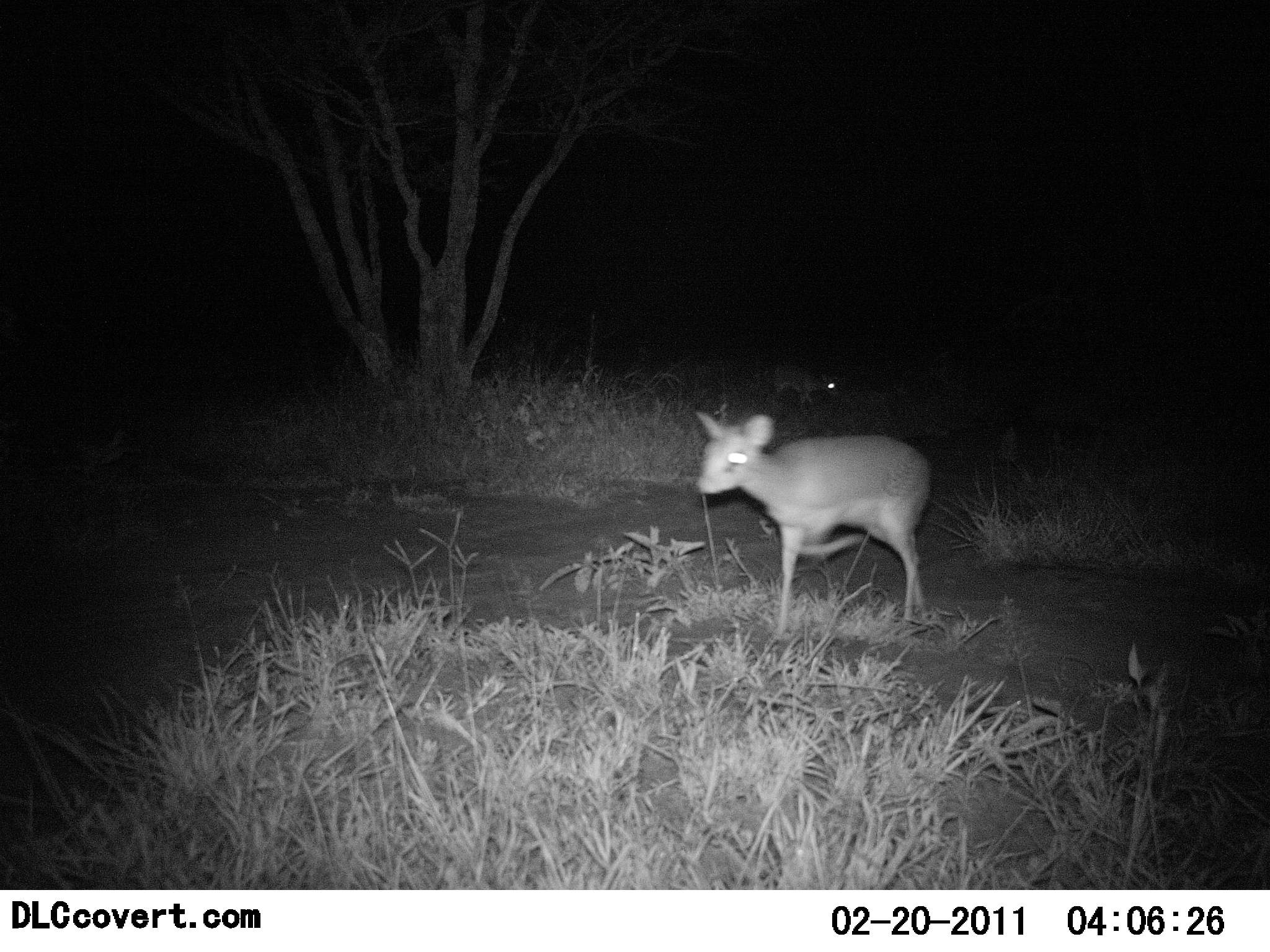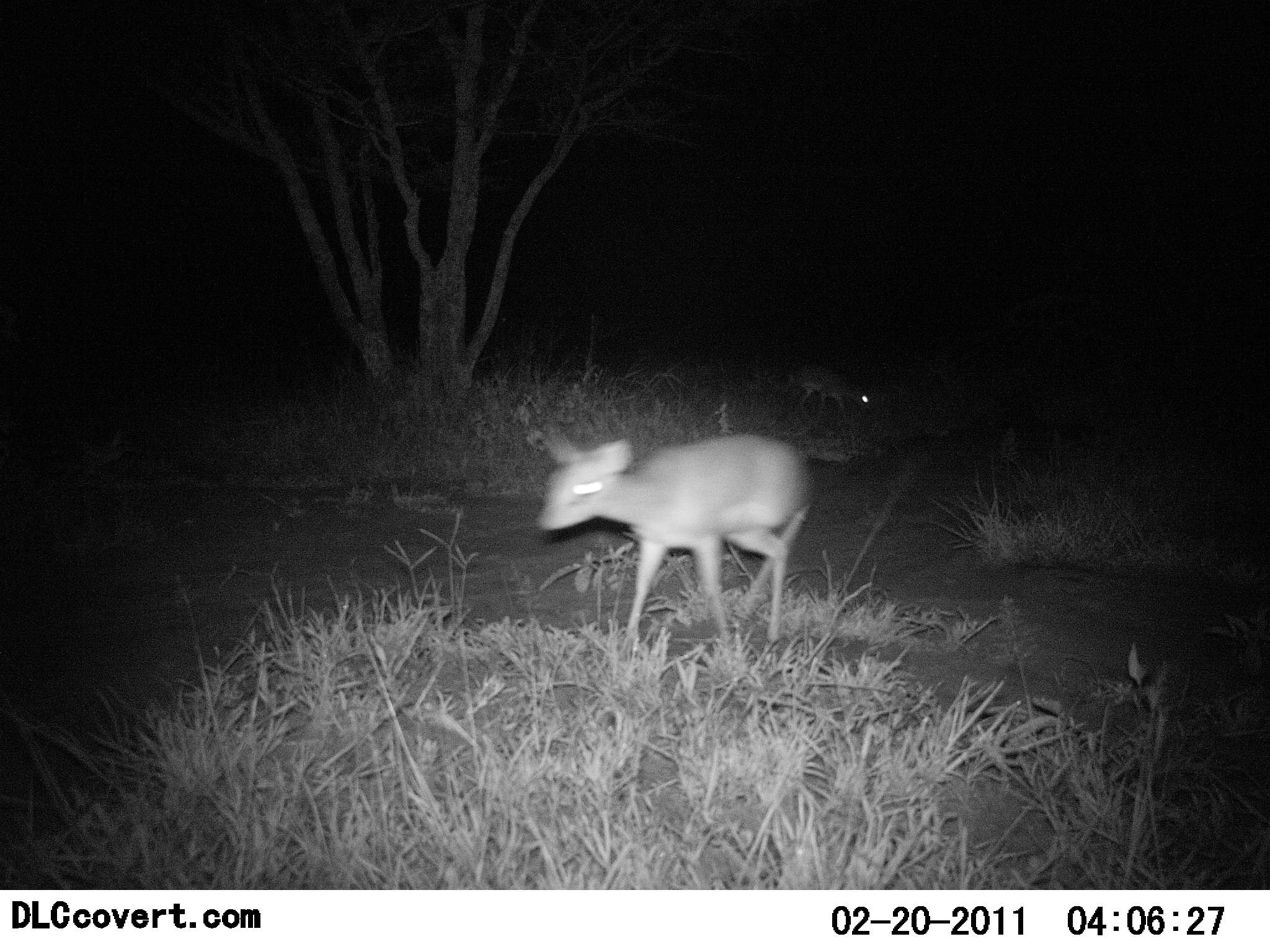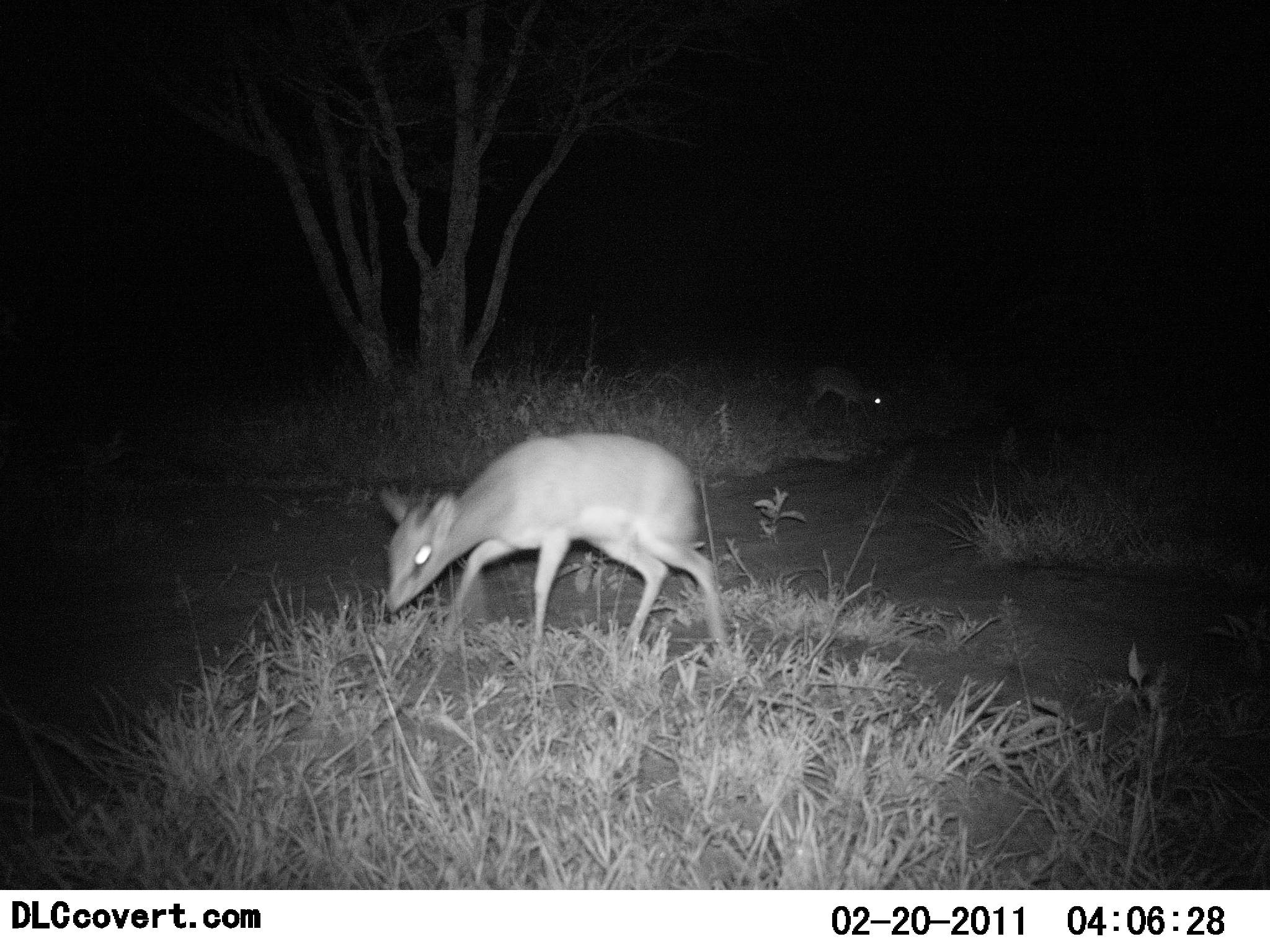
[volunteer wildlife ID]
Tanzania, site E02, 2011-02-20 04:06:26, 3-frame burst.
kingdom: Animalia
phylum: Chordata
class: Mammalia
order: Artiodactyla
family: Bovidae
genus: Madoqua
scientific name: Madoqua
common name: dikdik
Dikdik (Madoqua), count 2. Behavior (volunteer vote fractions): standing 9%, resting 0%, moving 100%, interacting 0%. Young present (vote fraction): 9%. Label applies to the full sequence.